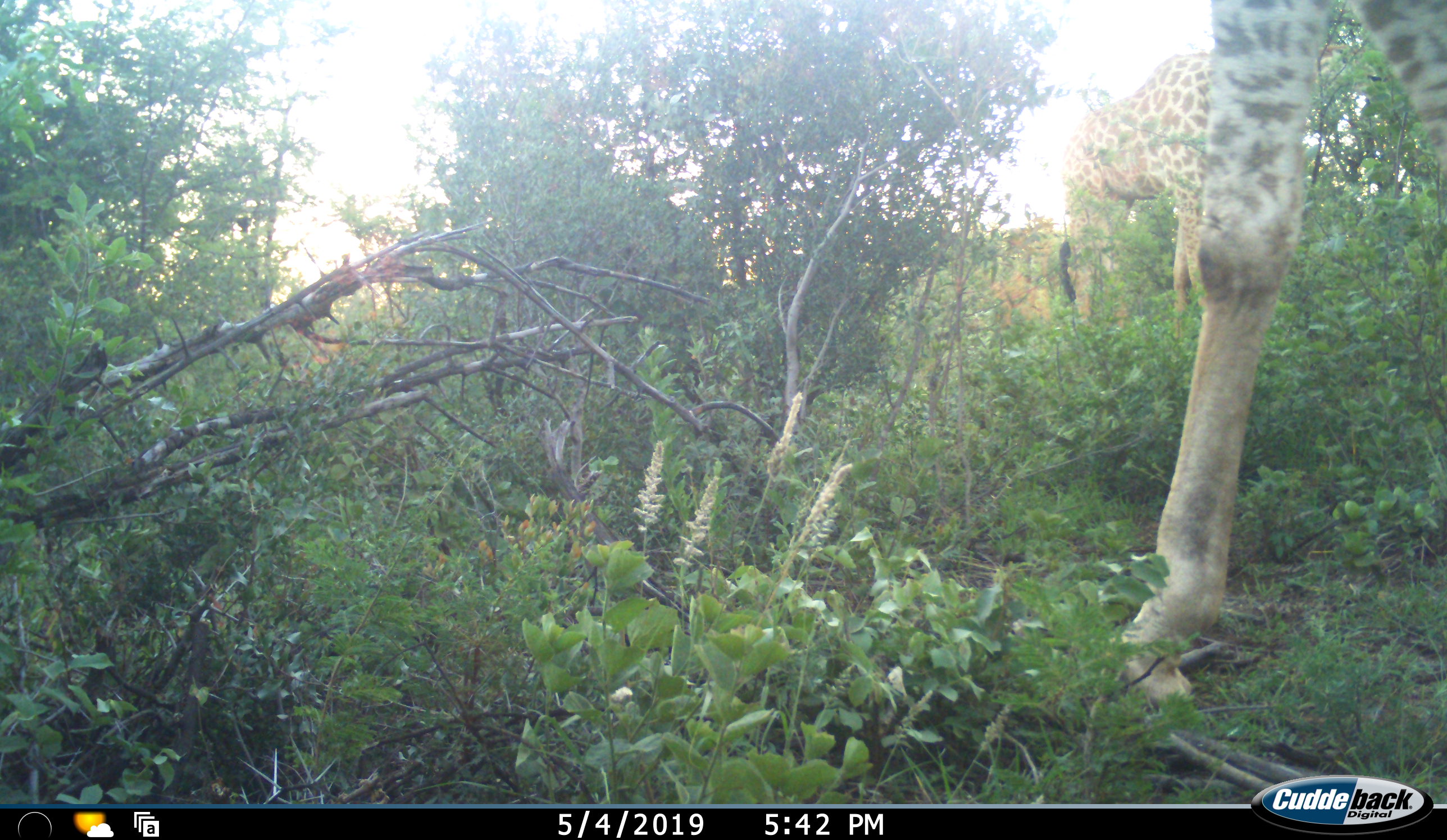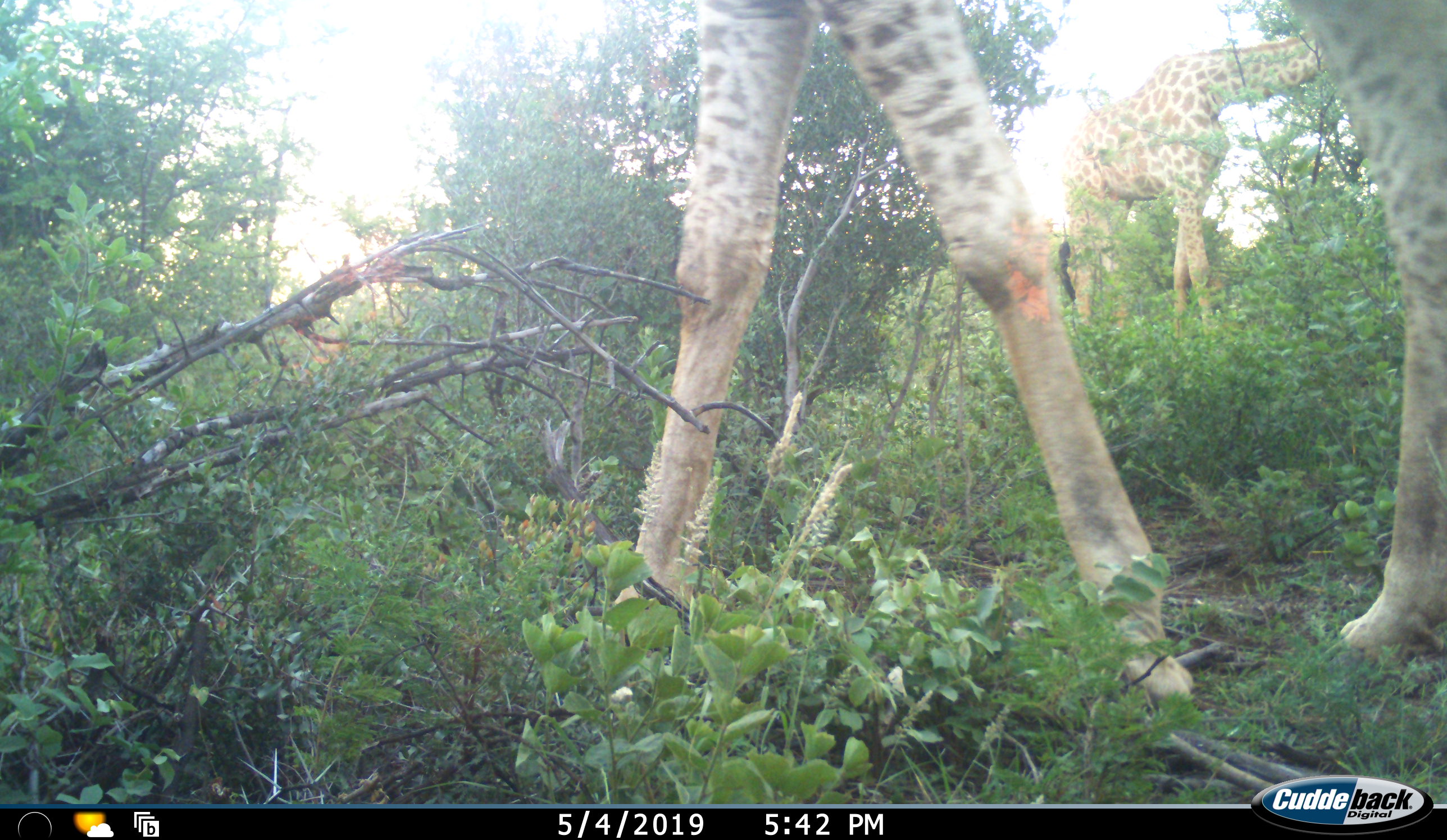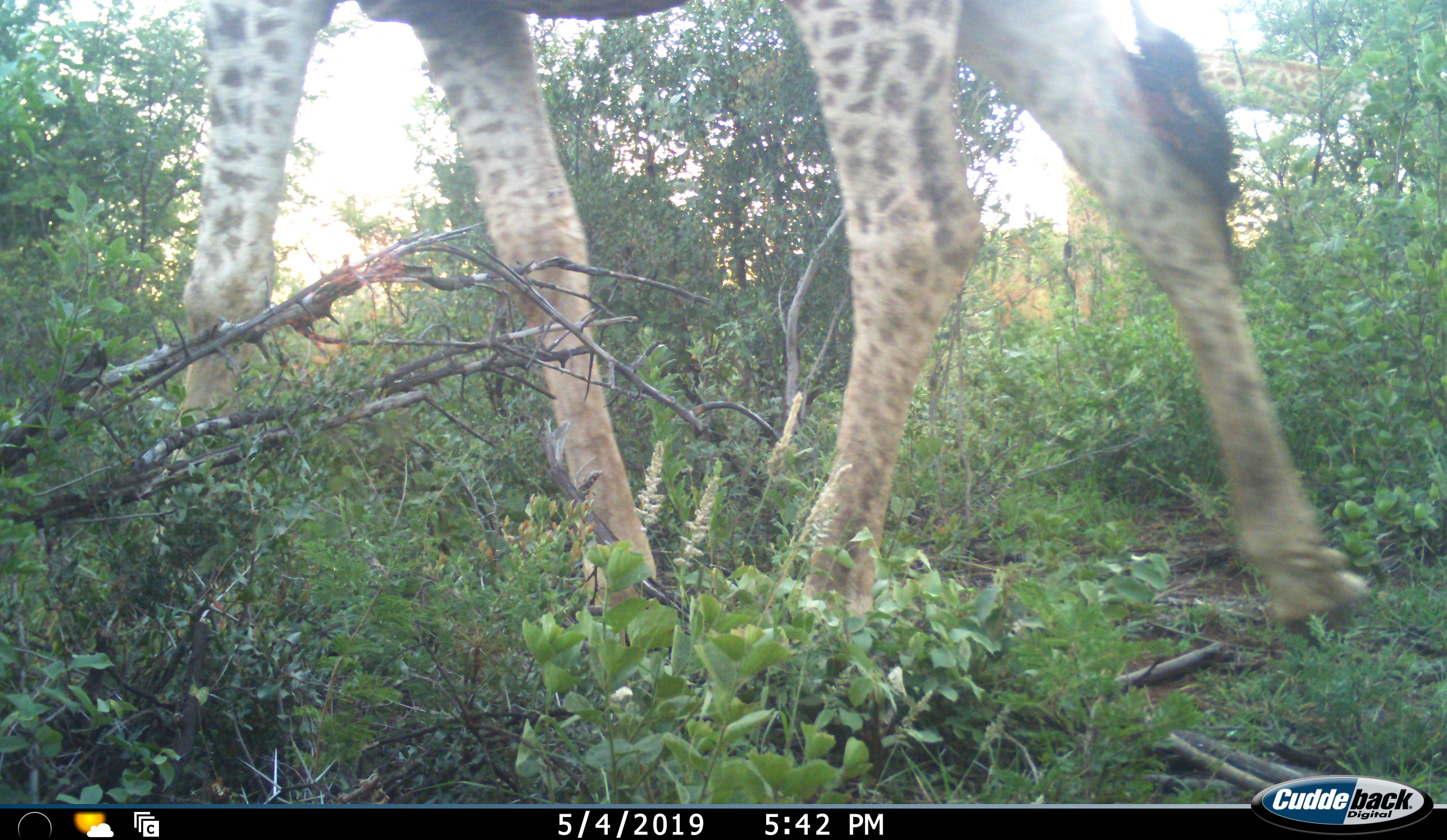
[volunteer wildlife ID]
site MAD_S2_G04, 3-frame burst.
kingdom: Animalia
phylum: Chordata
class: Mammalia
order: Artiodactyla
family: Giraffidae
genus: Giraffa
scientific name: Giraffa camelopardalis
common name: giraffe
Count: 2.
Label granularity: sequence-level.